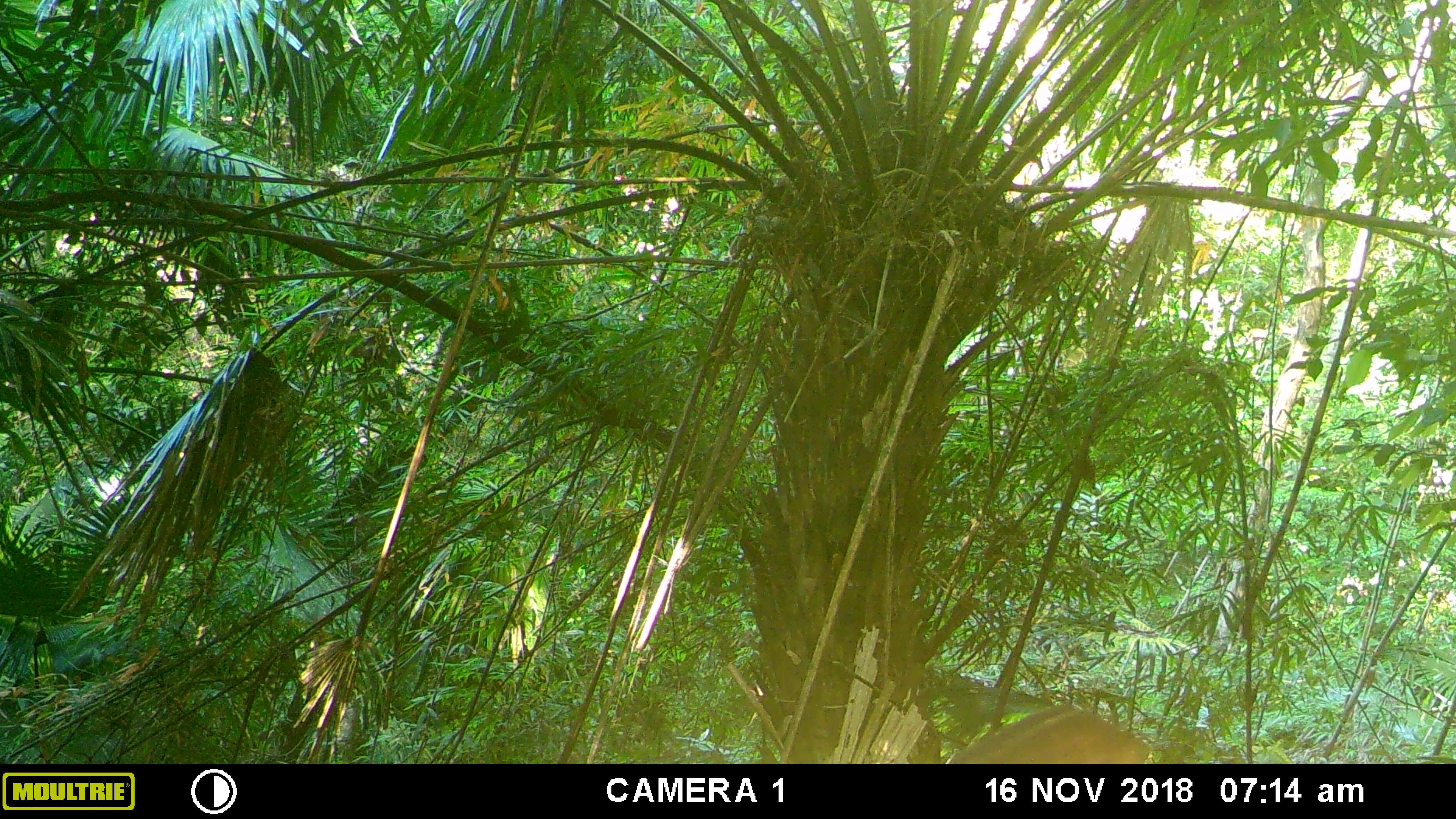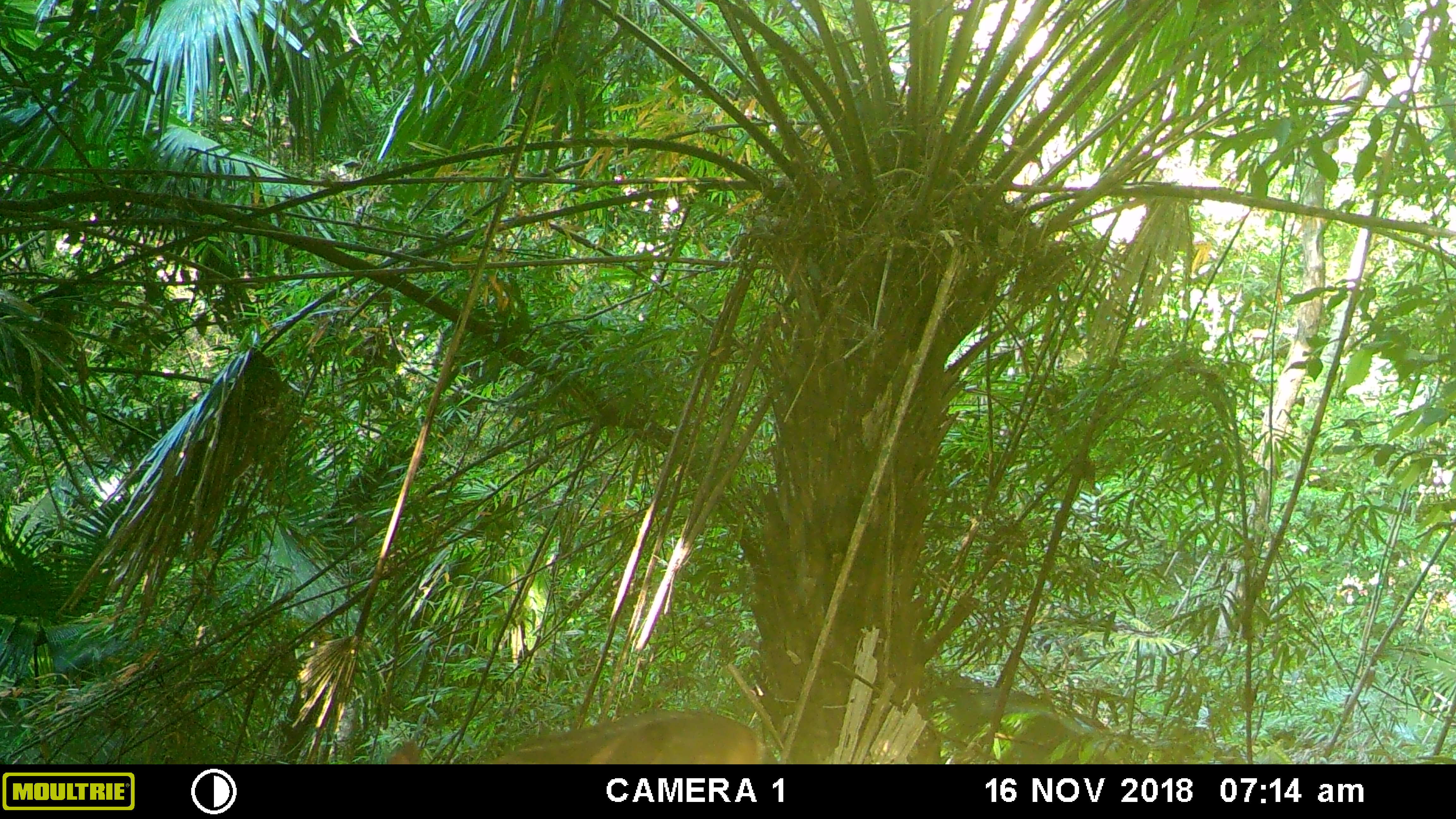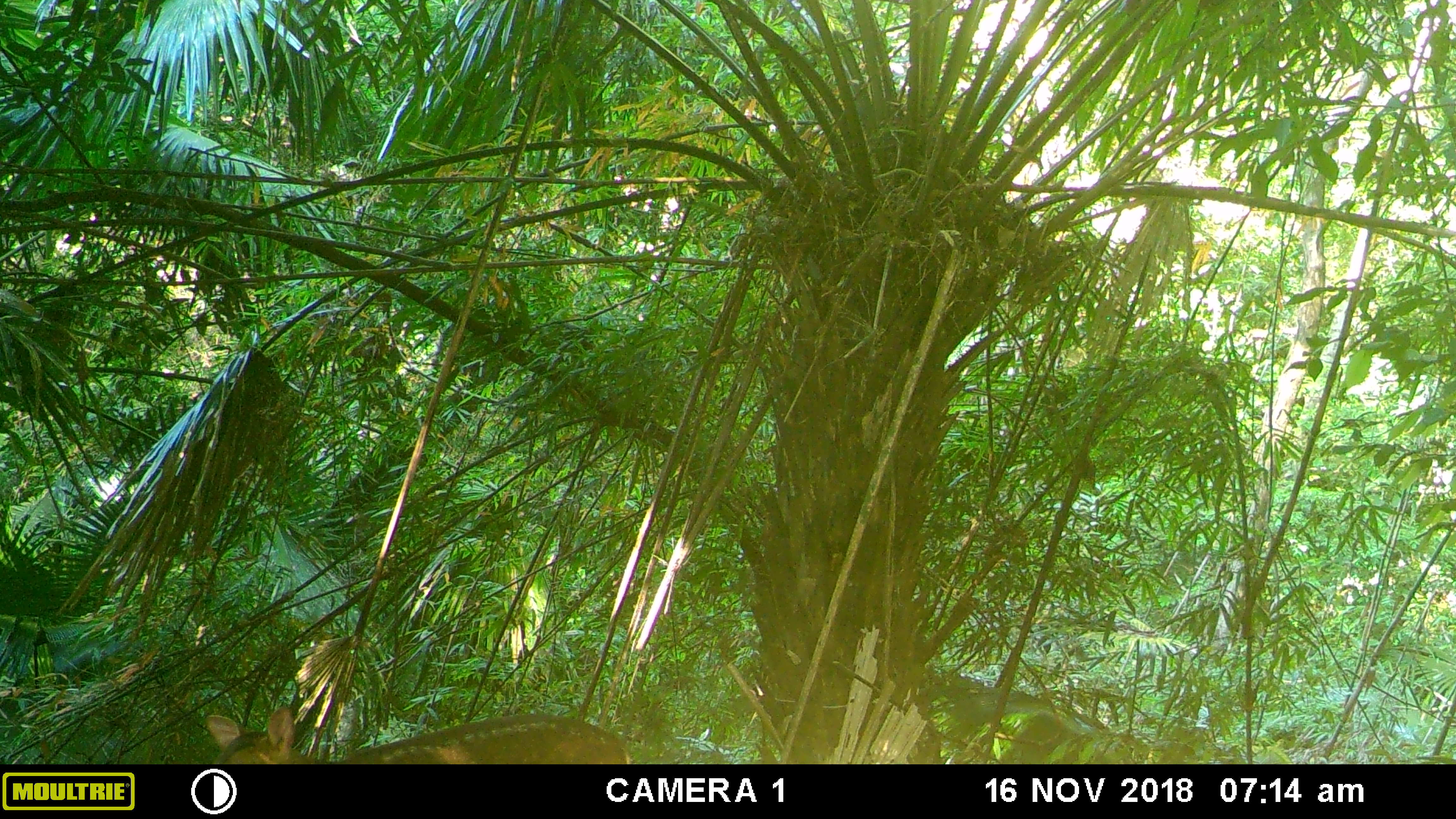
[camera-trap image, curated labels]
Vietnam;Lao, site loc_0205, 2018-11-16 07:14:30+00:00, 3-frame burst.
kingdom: Animalia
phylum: Chordata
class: Mammalia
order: Artiodactyla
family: Cervidae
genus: Muntiacus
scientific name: Muntiacus vuquangensis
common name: large-antlered muntjac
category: large antlered muntjac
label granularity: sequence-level